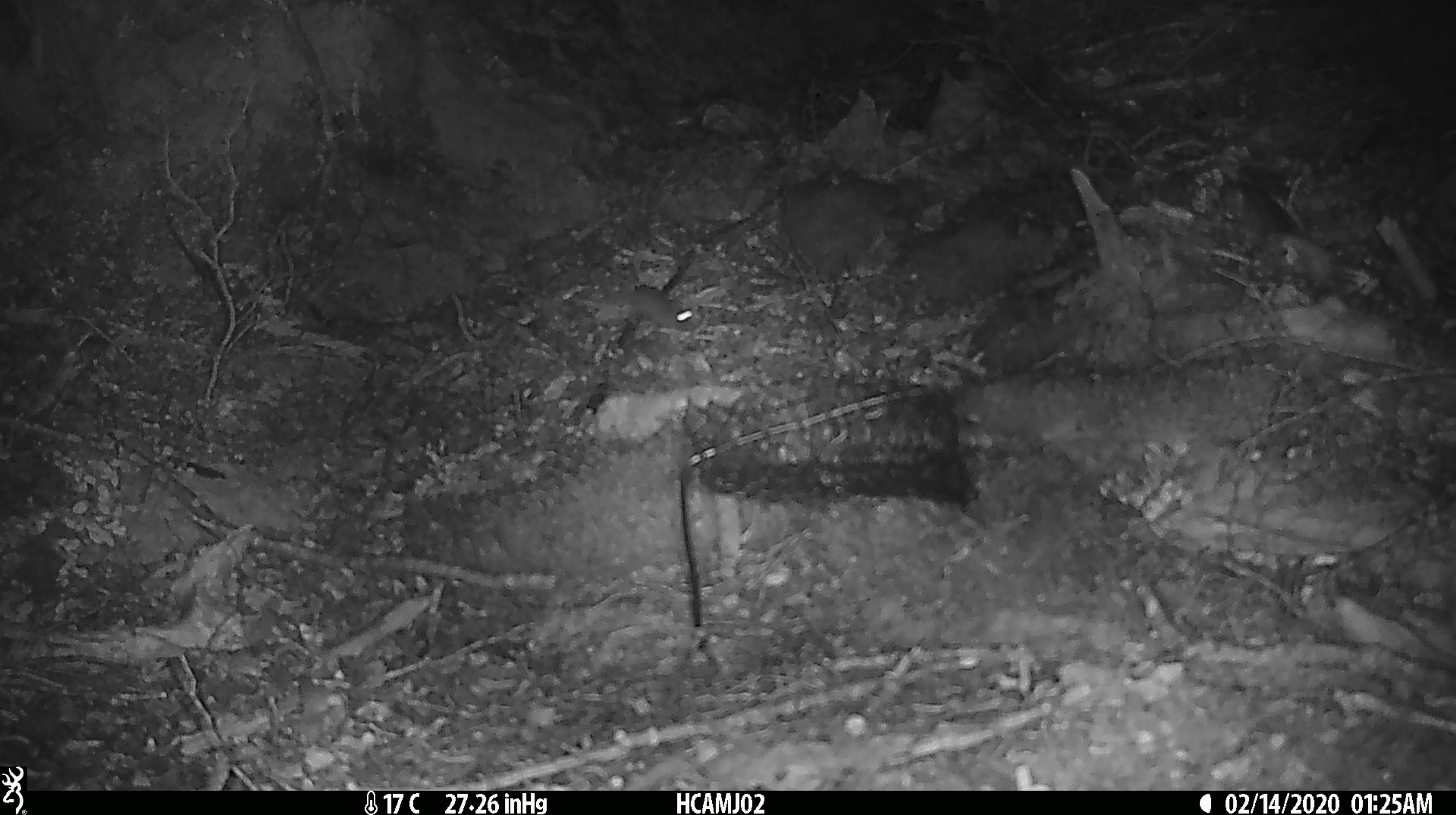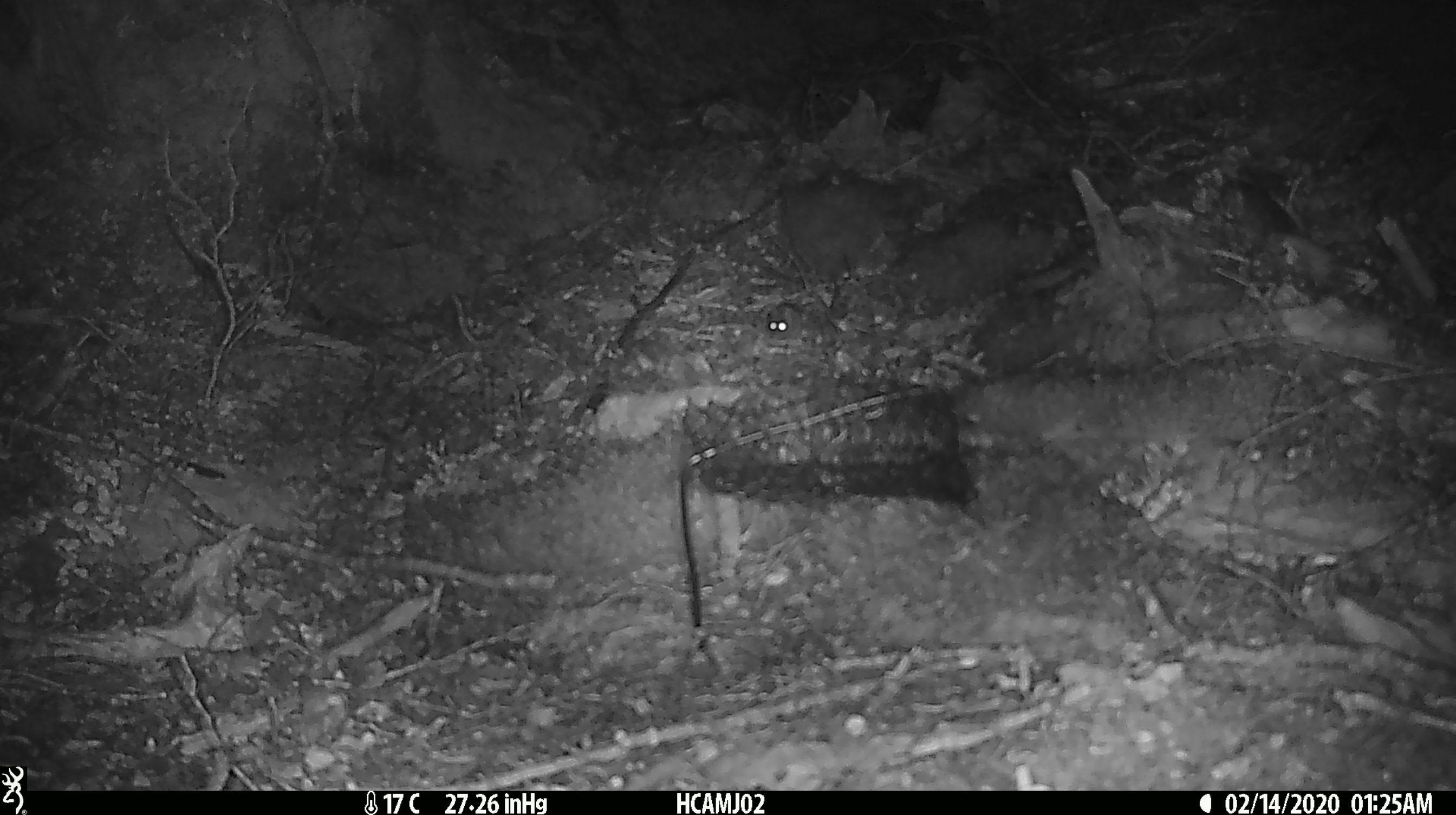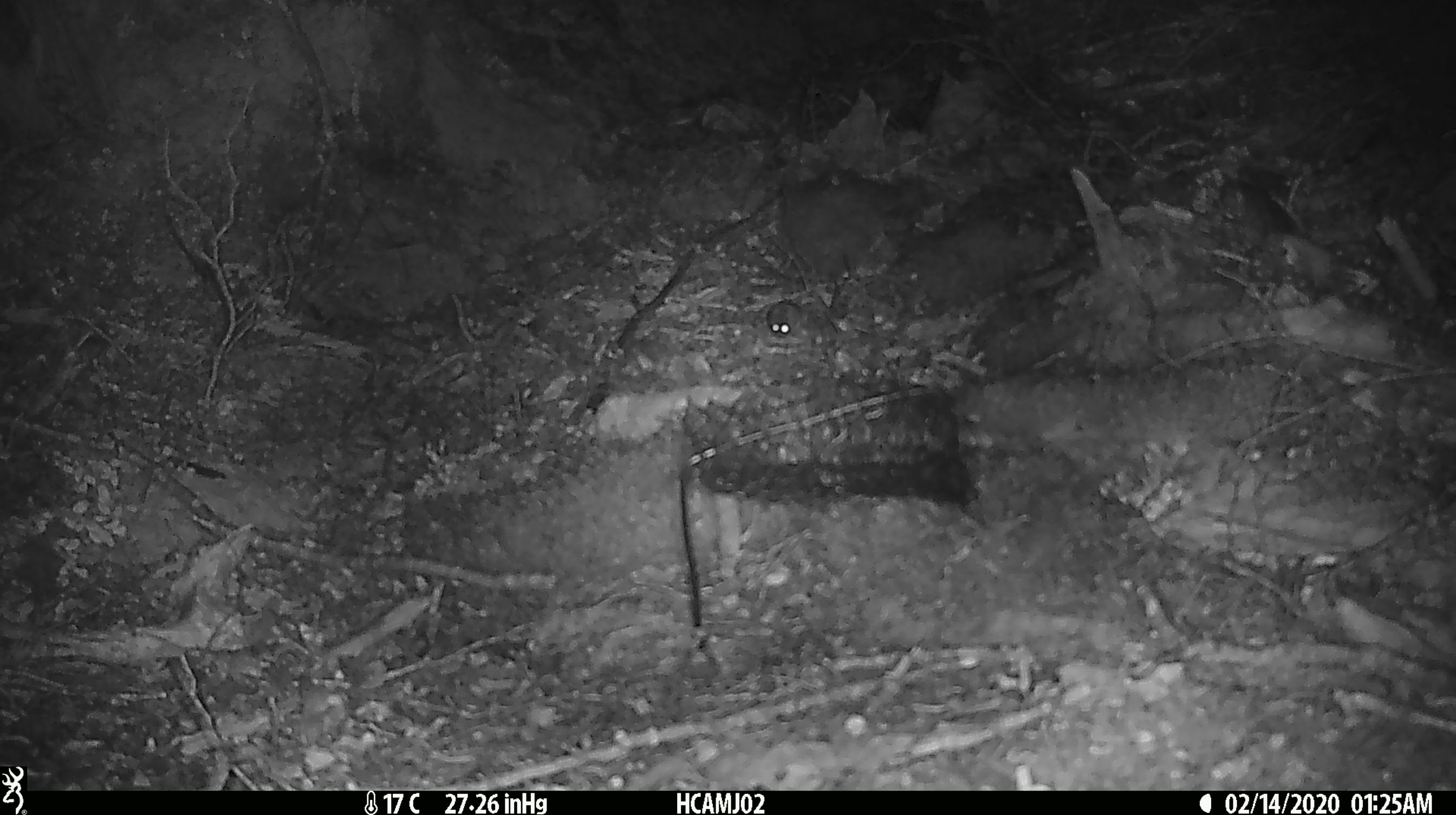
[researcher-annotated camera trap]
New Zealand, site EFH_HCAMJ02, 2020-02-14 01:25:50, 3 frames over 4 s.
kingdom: Animalia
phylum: Chordata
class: Mammalia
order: Rodentia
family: Muridae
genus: Mus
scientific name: Mus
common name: mouse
Mouse (Mus).